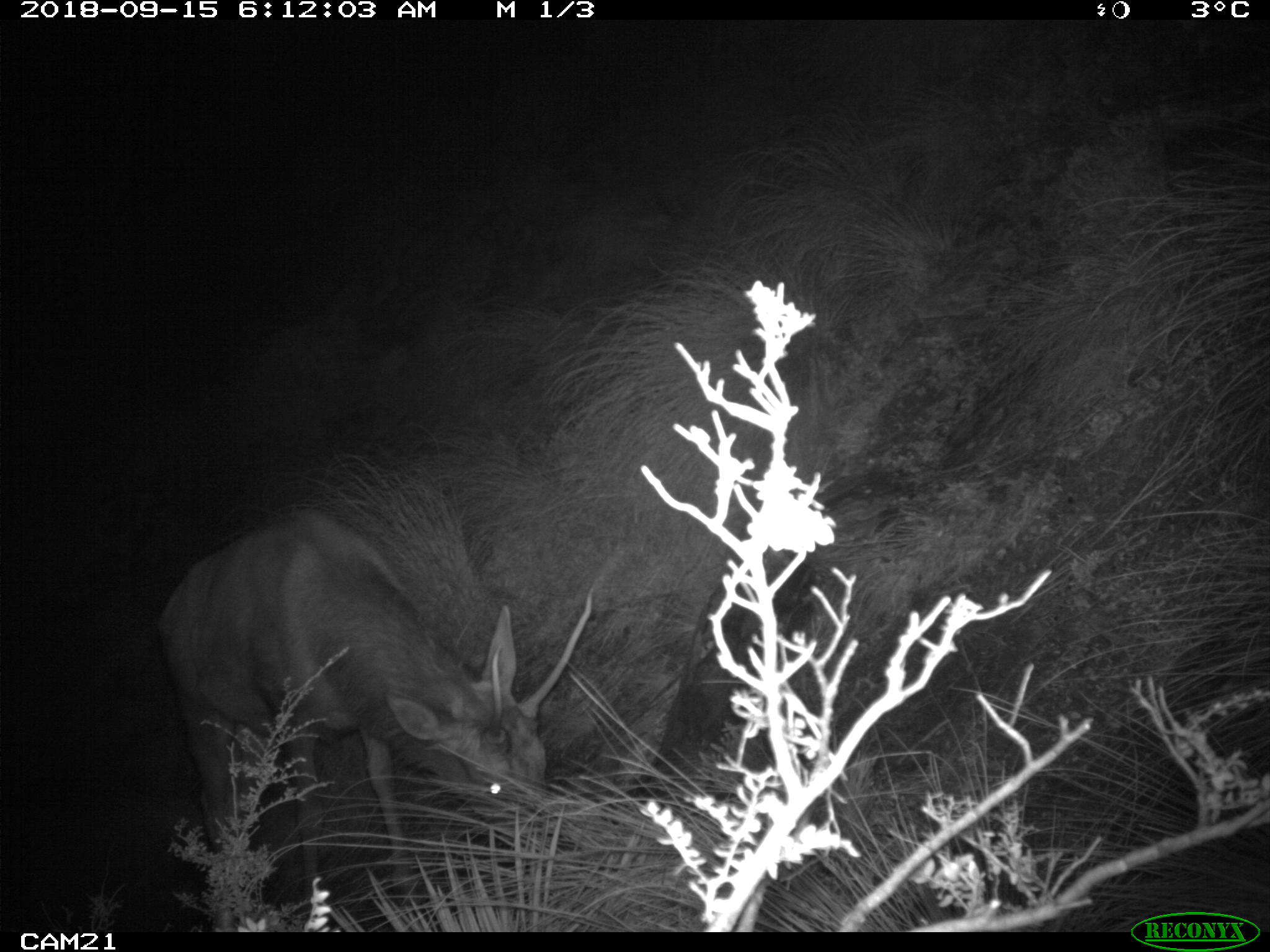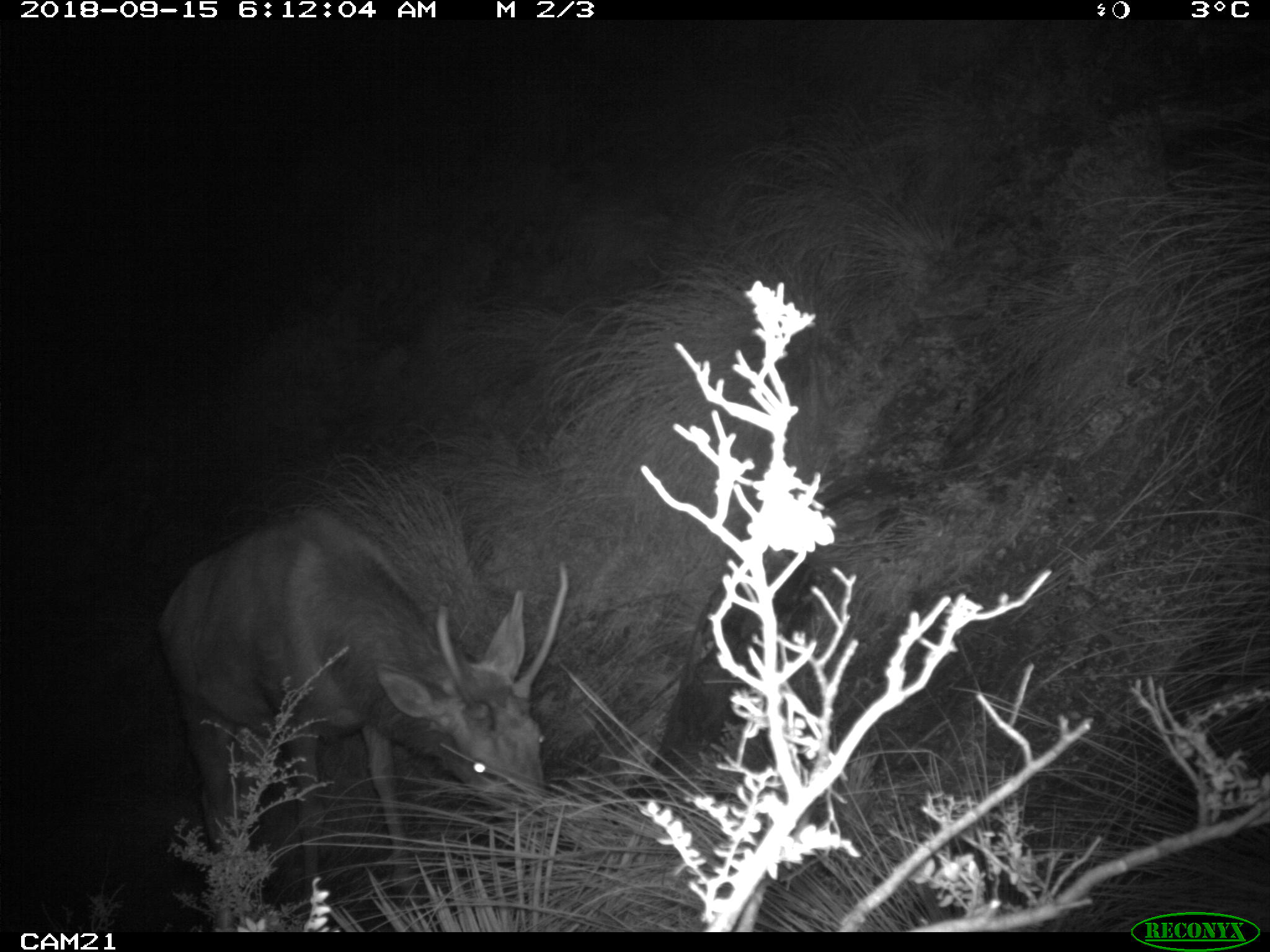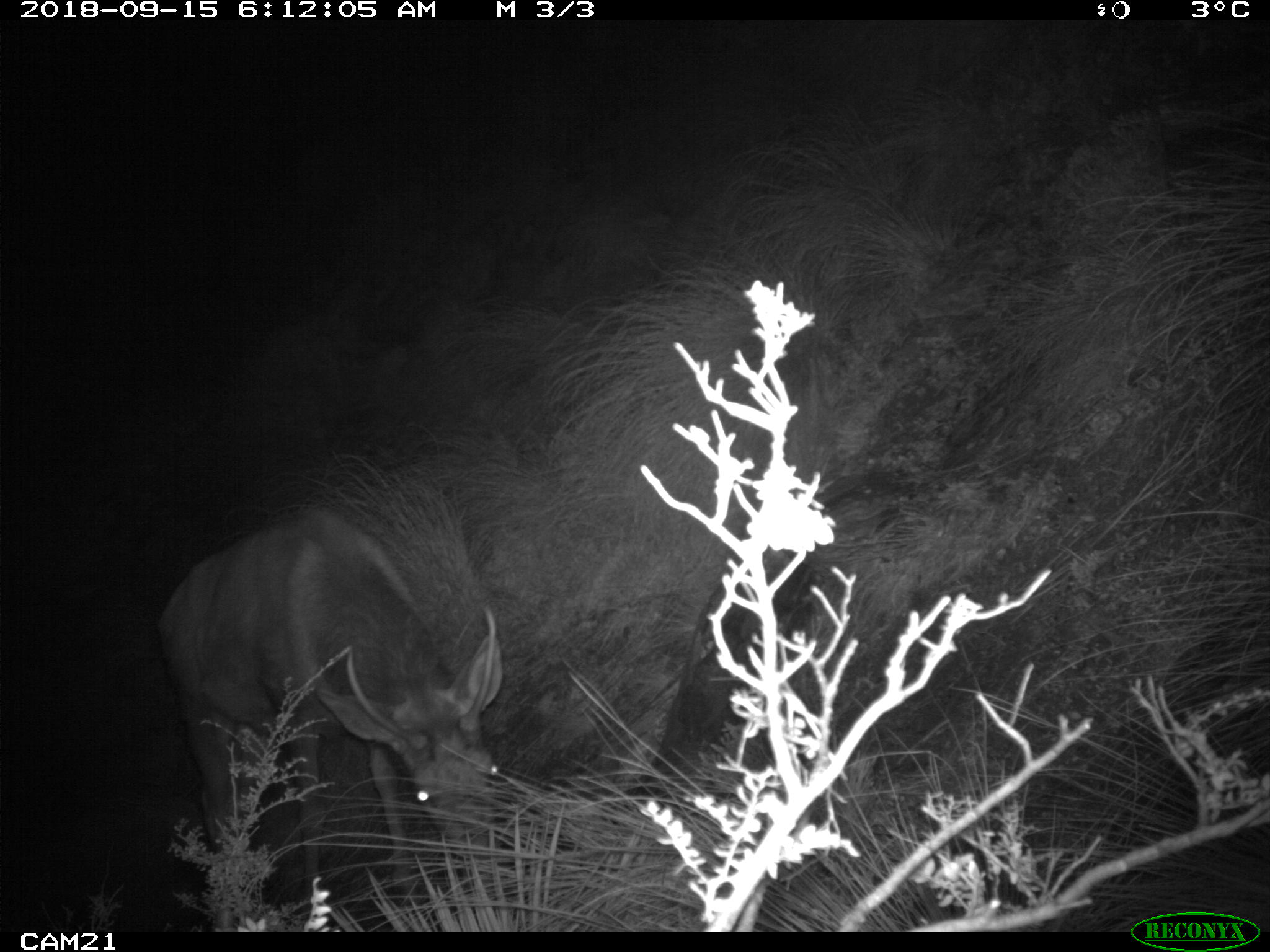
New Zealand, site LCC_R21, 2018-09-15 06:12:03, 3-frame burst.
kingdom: Animalia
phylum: Chordata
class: Mammalia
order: Artiodactyla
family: Cervidae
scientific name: Cervidae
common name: deer